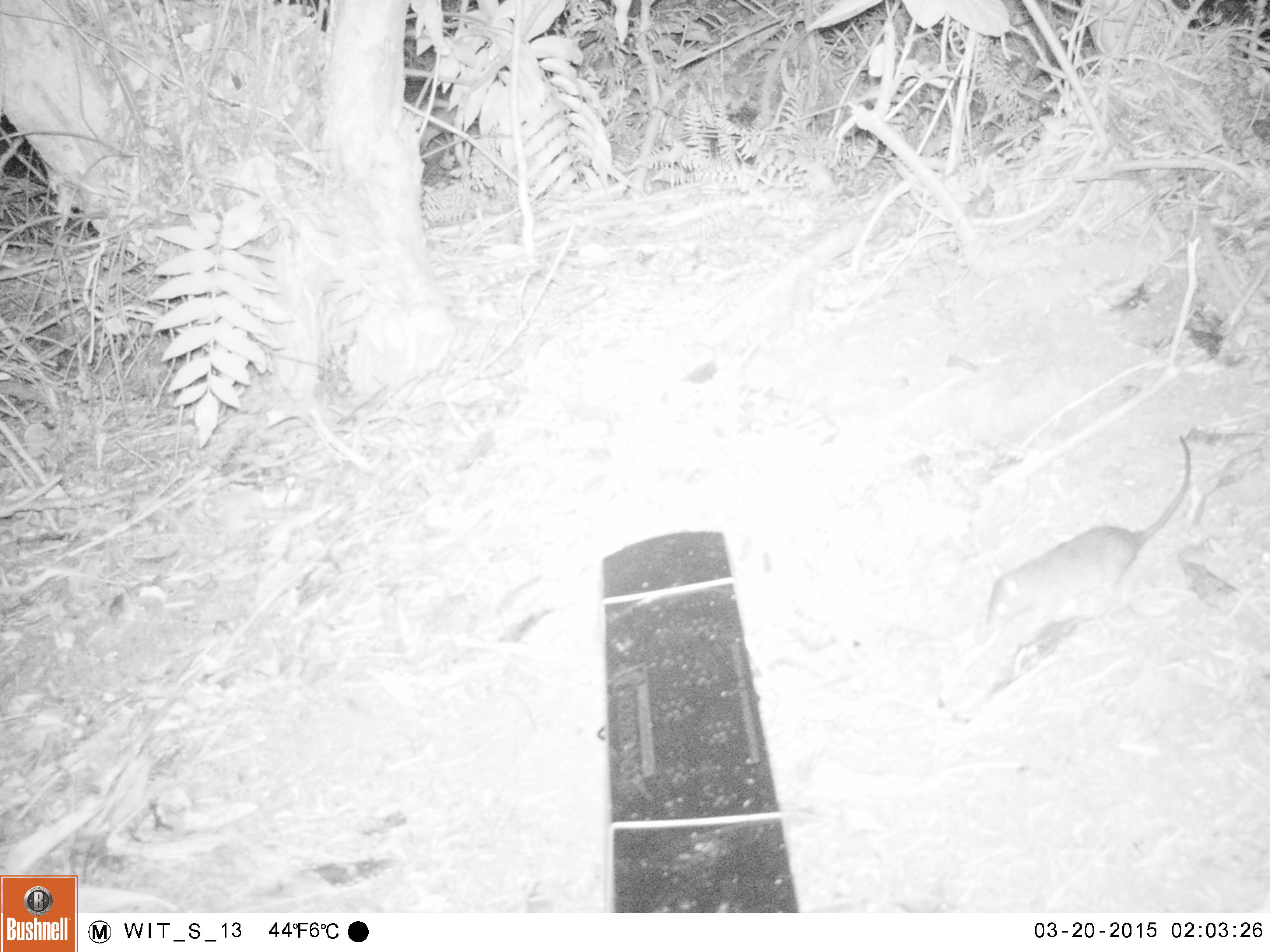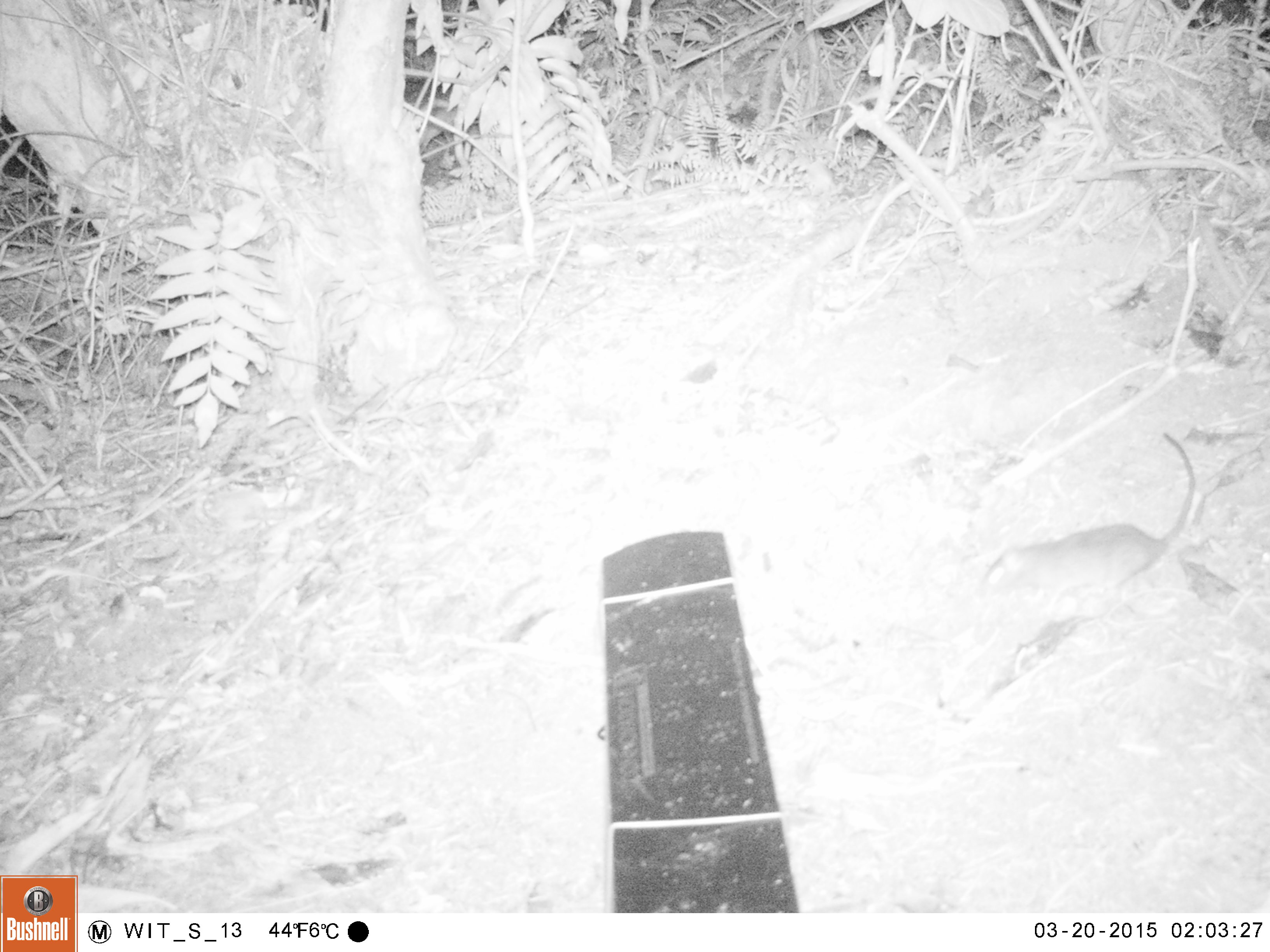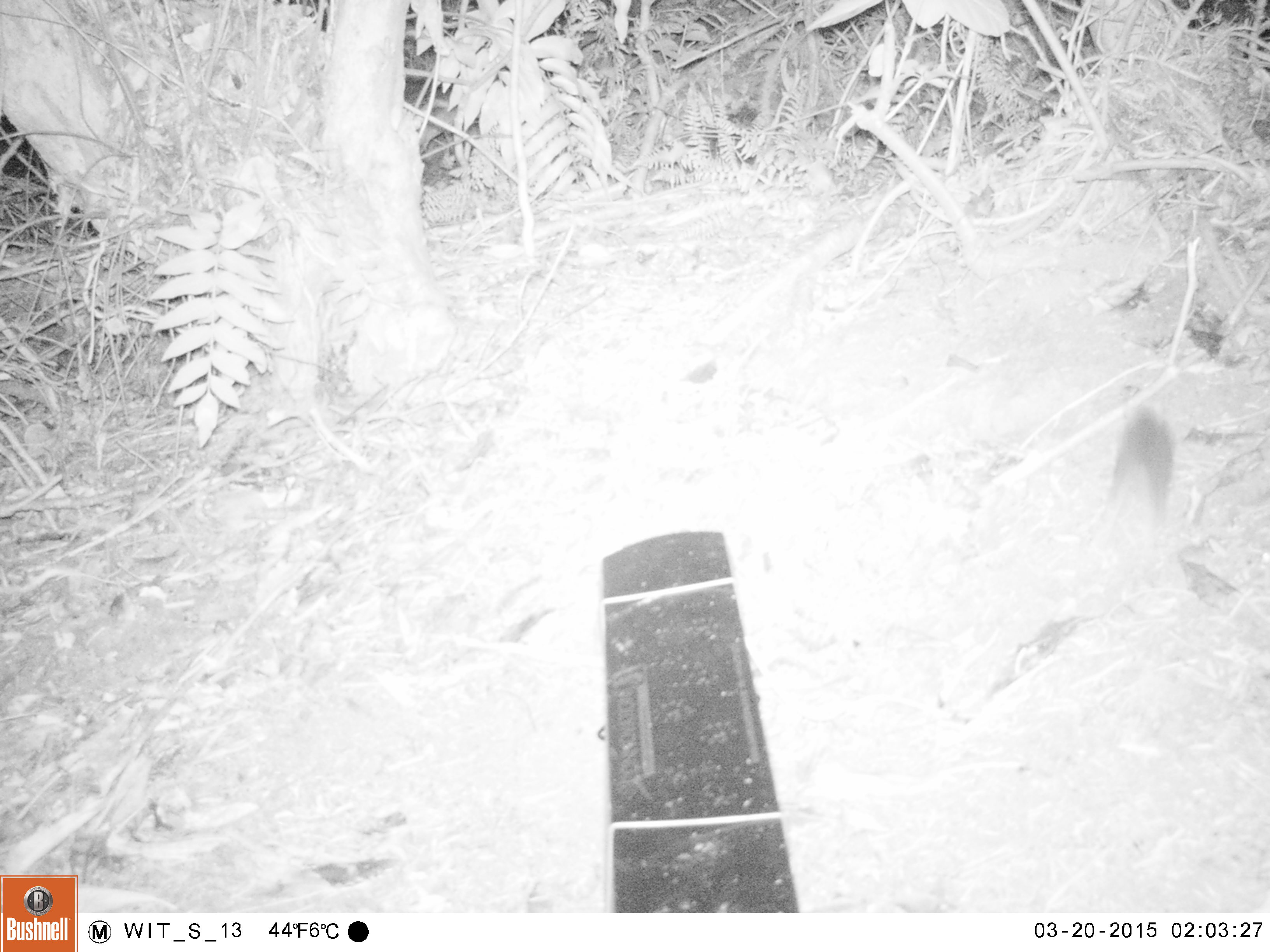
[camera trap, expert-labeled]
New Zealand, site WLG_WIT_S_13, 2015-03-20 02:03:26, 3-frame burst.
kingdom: Animalia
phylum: Chordata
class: Mammalia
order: Rodentia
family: Muridae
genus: Rattus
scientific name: Rattus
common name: rat